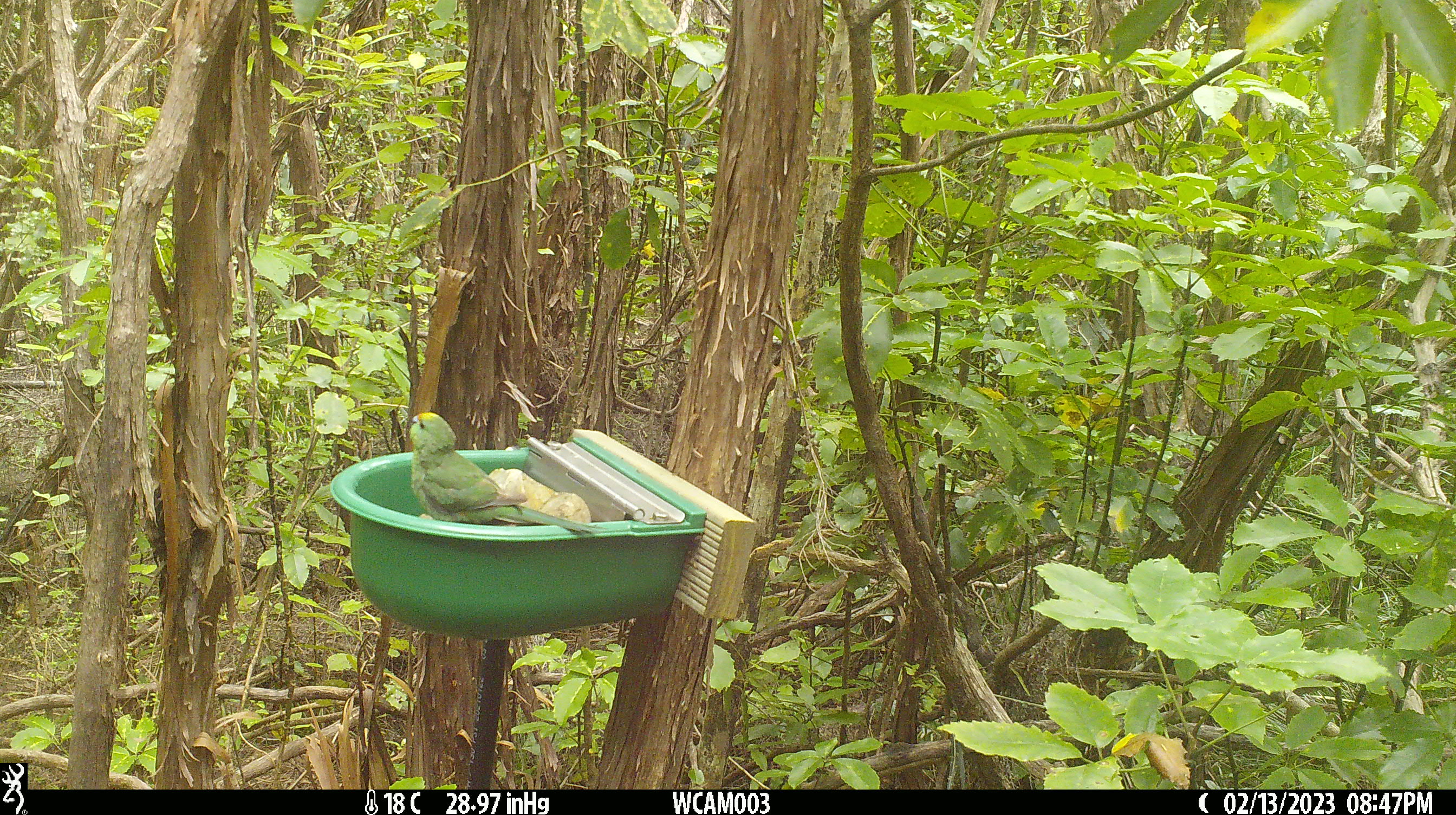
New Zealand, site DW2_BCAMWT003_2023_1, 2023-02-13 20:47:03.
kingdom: Animalia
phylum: Chordata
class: Aves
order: Psittaciformes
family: Psittaculidae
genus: Cyanoramphus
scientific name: Cyanoramphus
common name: parakeet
Parakeet (Cyanoramphus).